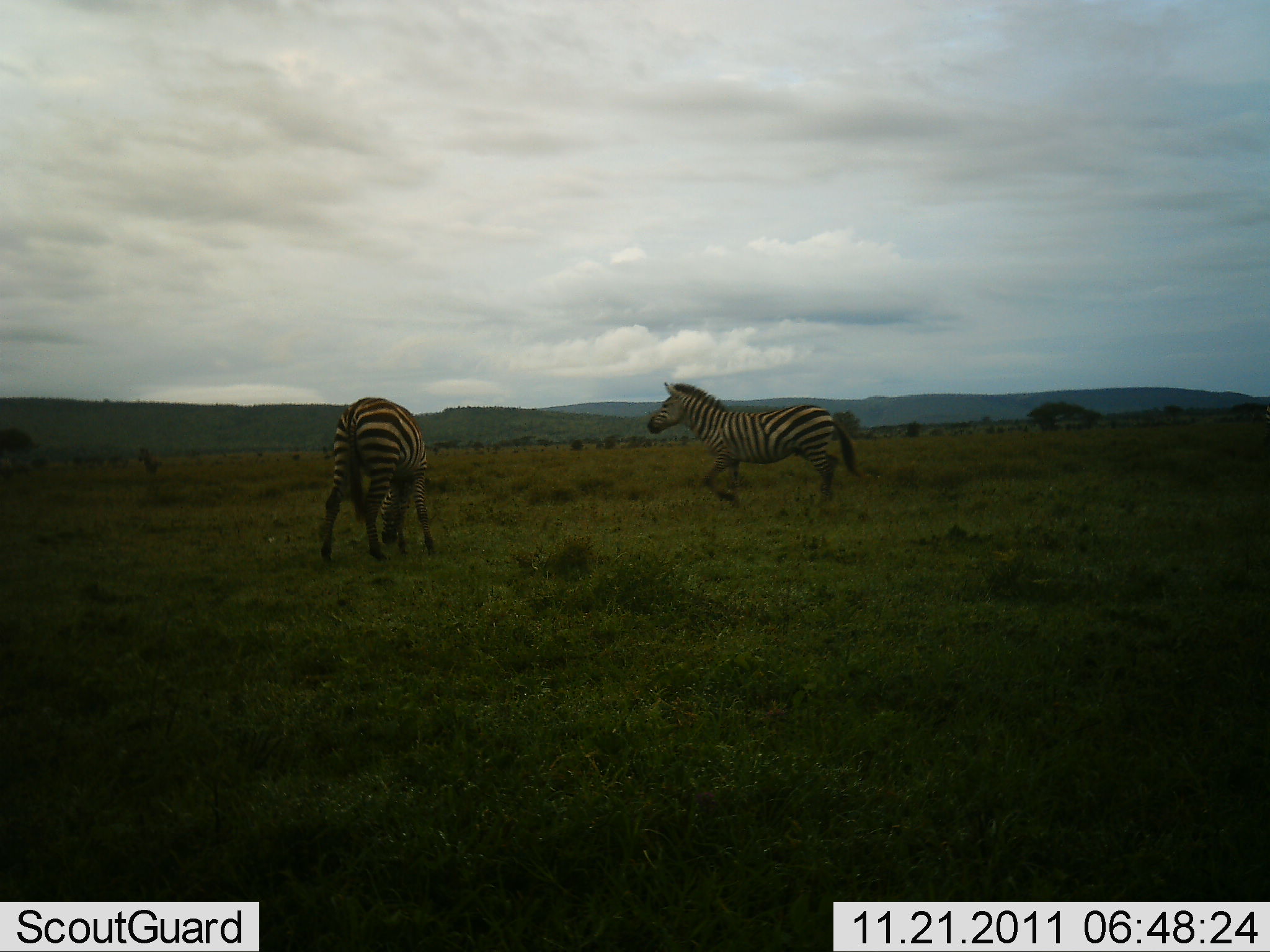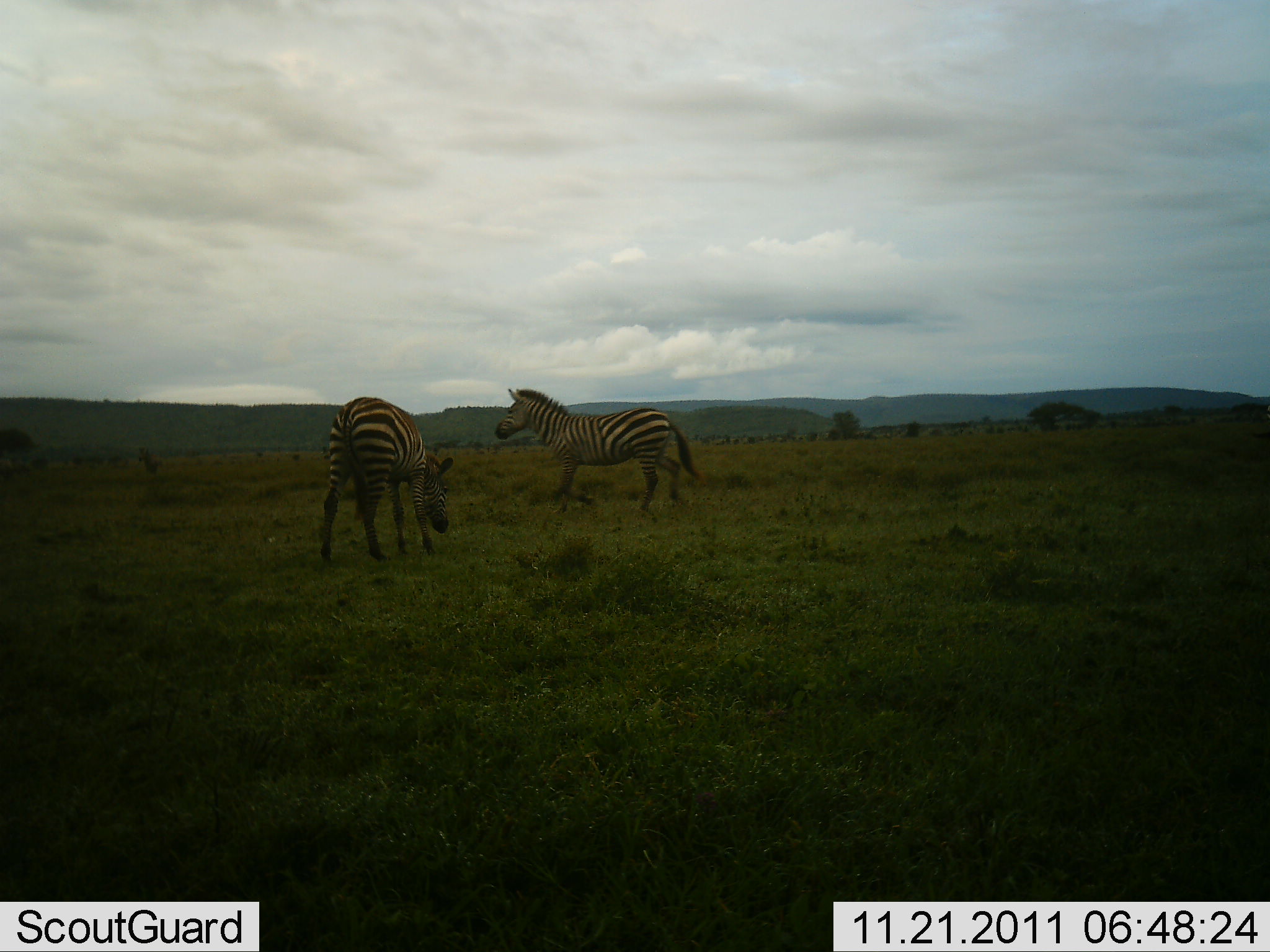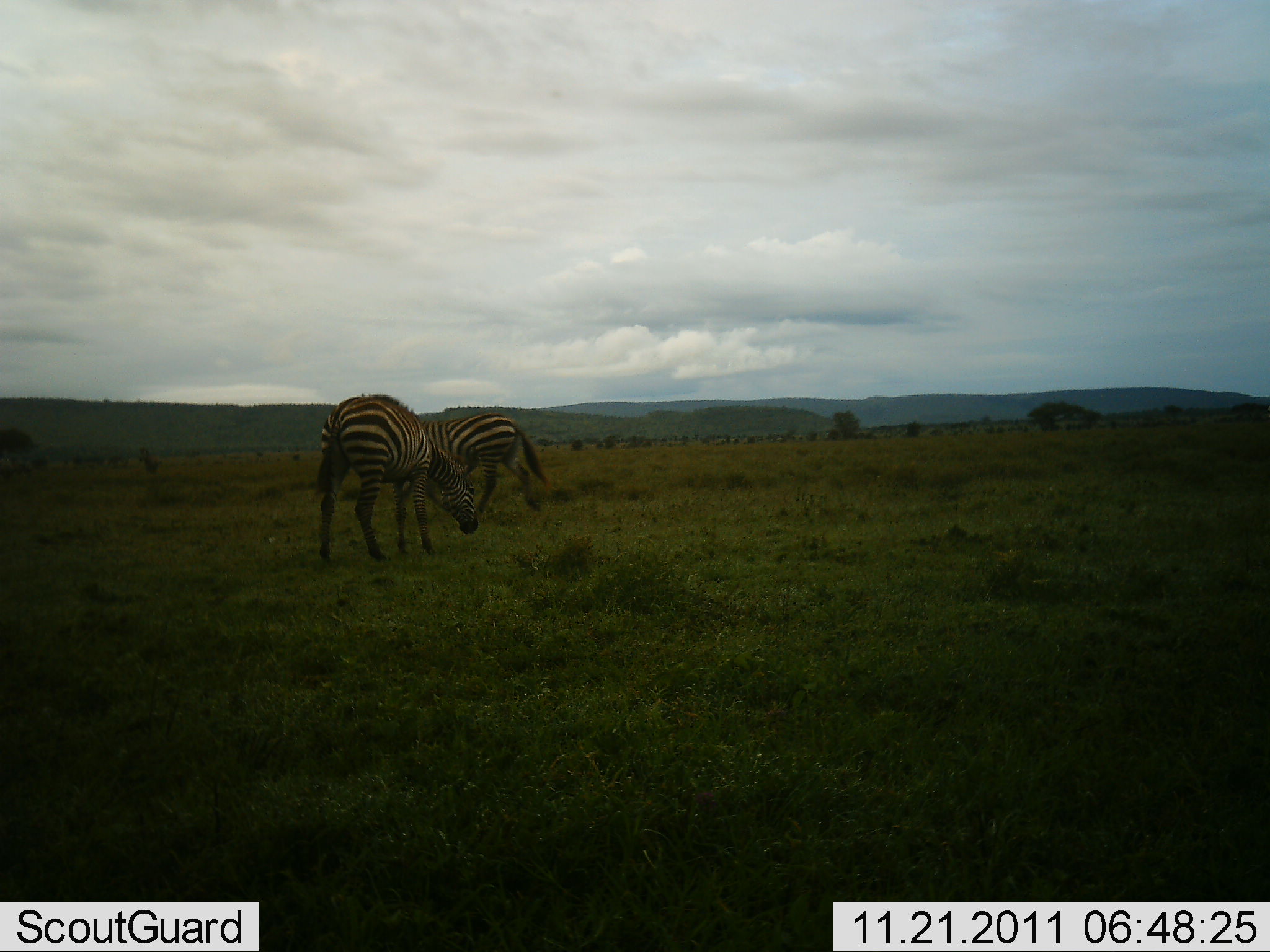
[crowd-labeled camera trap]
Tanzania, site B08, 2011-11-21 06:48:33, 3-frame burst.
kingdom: Animalia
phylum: Chordata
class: Mammalia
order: Perissodactyla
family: Equidae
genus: Equus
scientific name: Equus quagga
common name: plains zebra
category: zebra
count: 2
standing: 29%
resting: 0%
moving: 93%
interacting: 0%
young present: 0%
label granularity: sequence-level